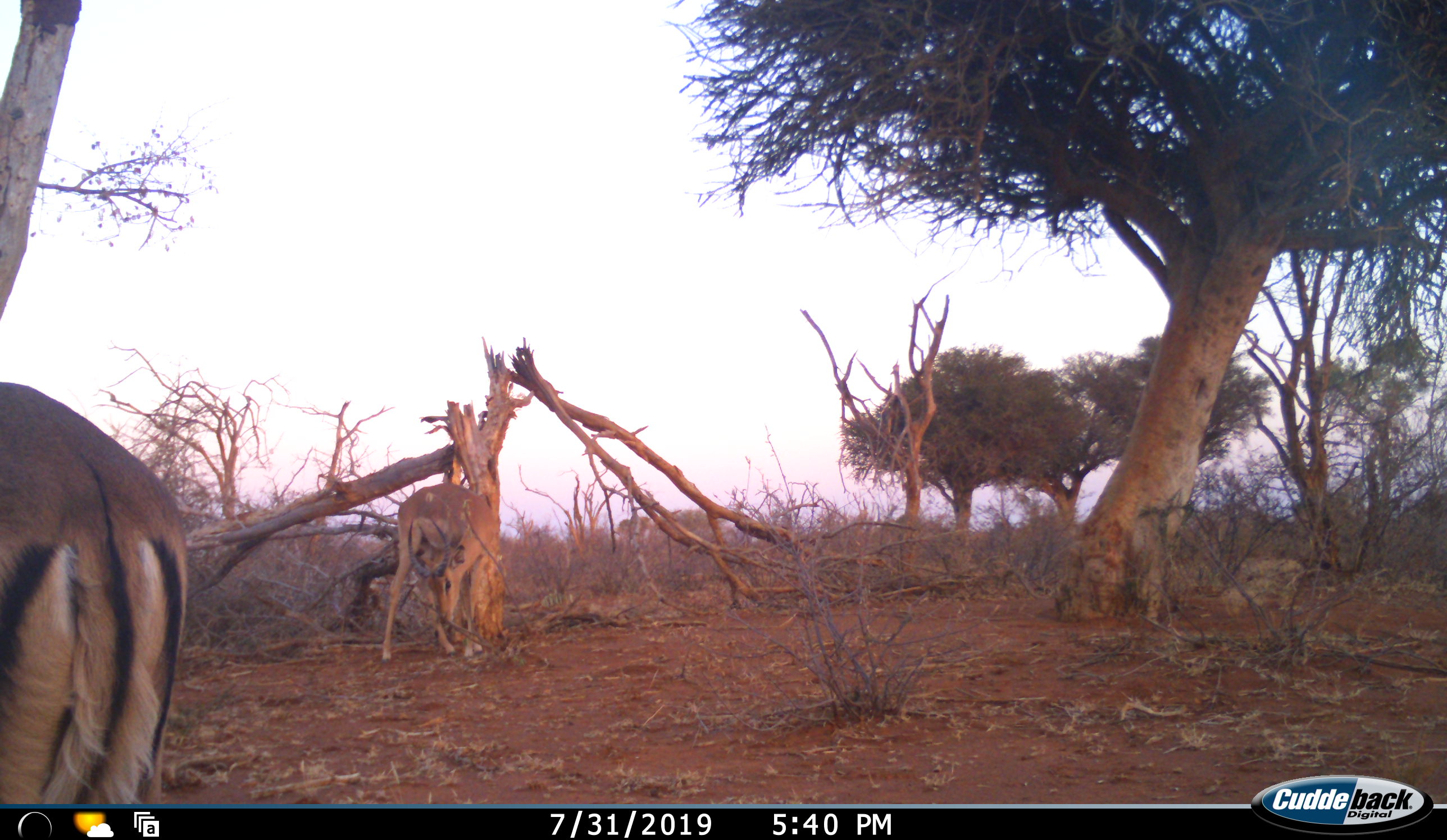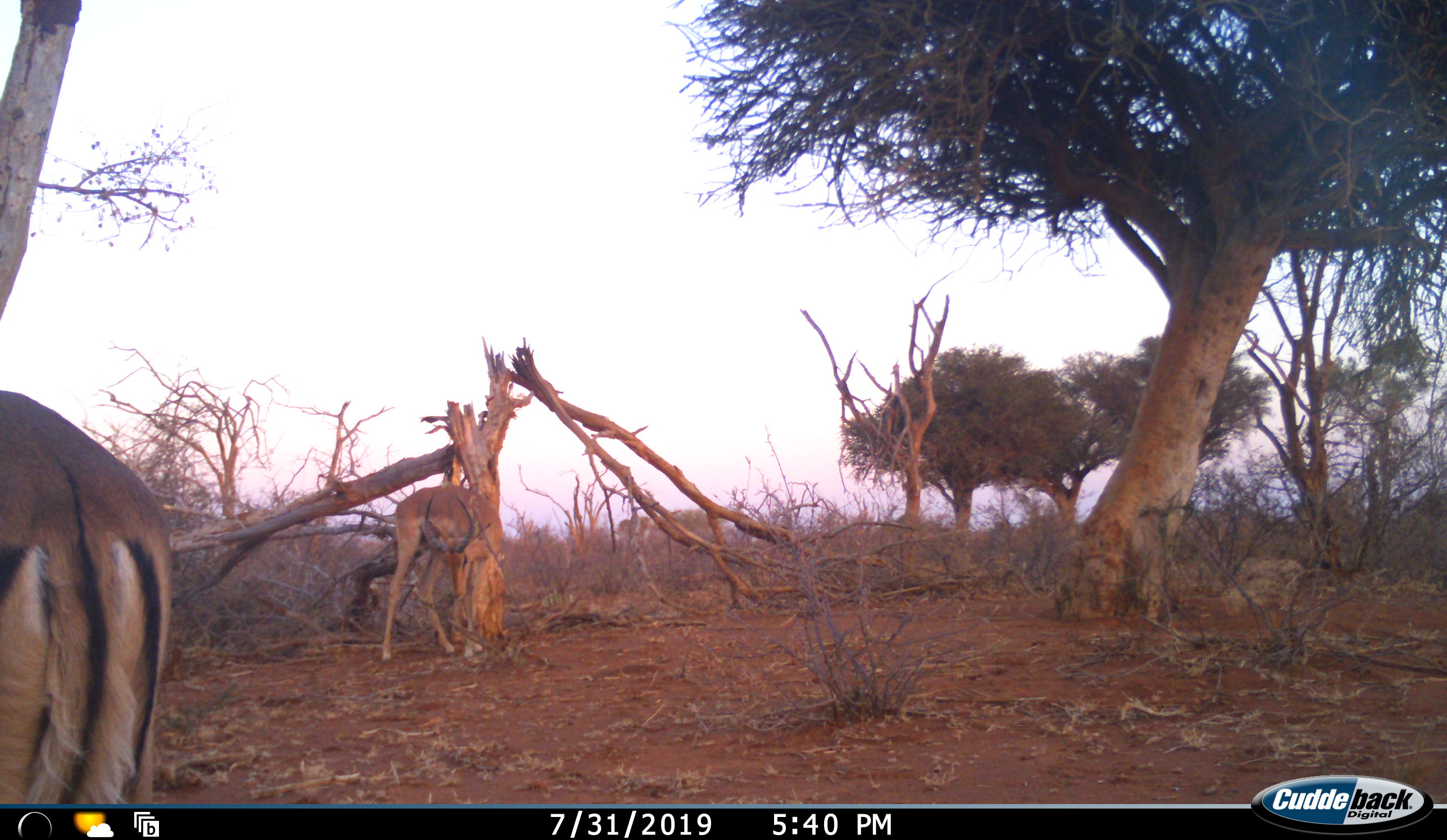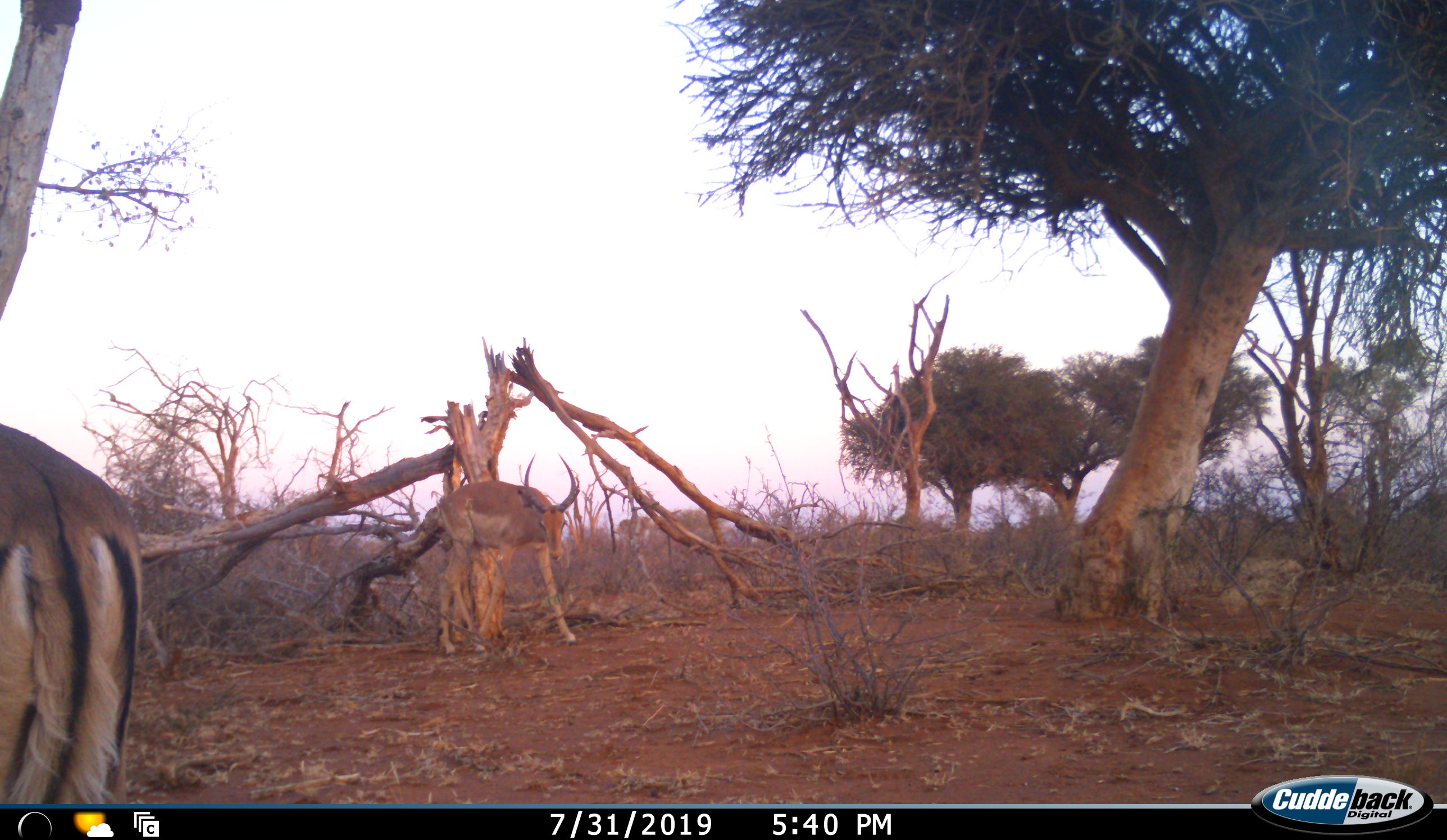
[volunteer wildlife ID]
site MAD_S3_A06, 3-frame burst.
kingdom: Animalia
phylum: Chordata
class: Mammalia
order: Artiodactyla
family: Bovidae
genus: Aepyceros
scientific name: Aepyceros melampus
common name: impala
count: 2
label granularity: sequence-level